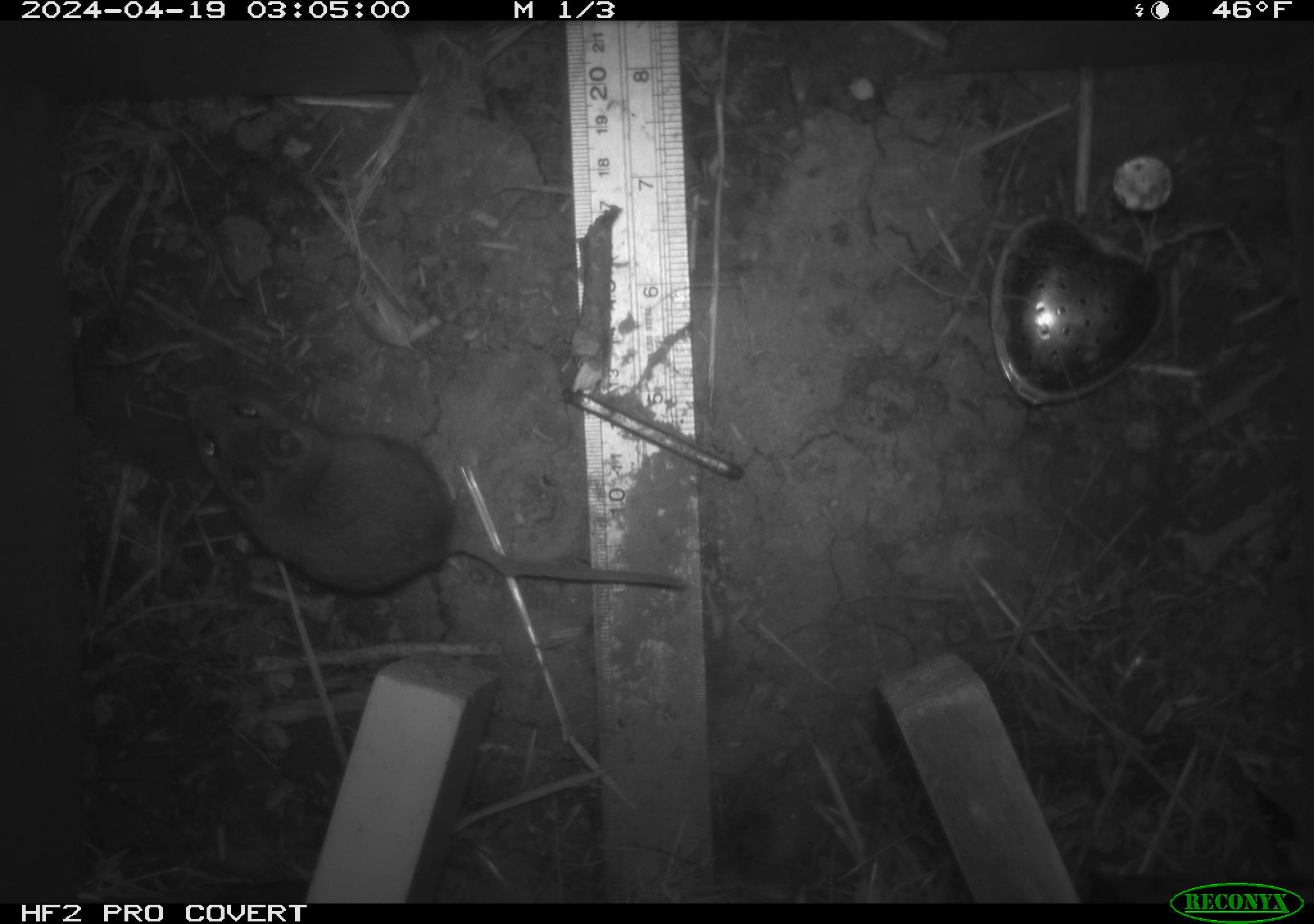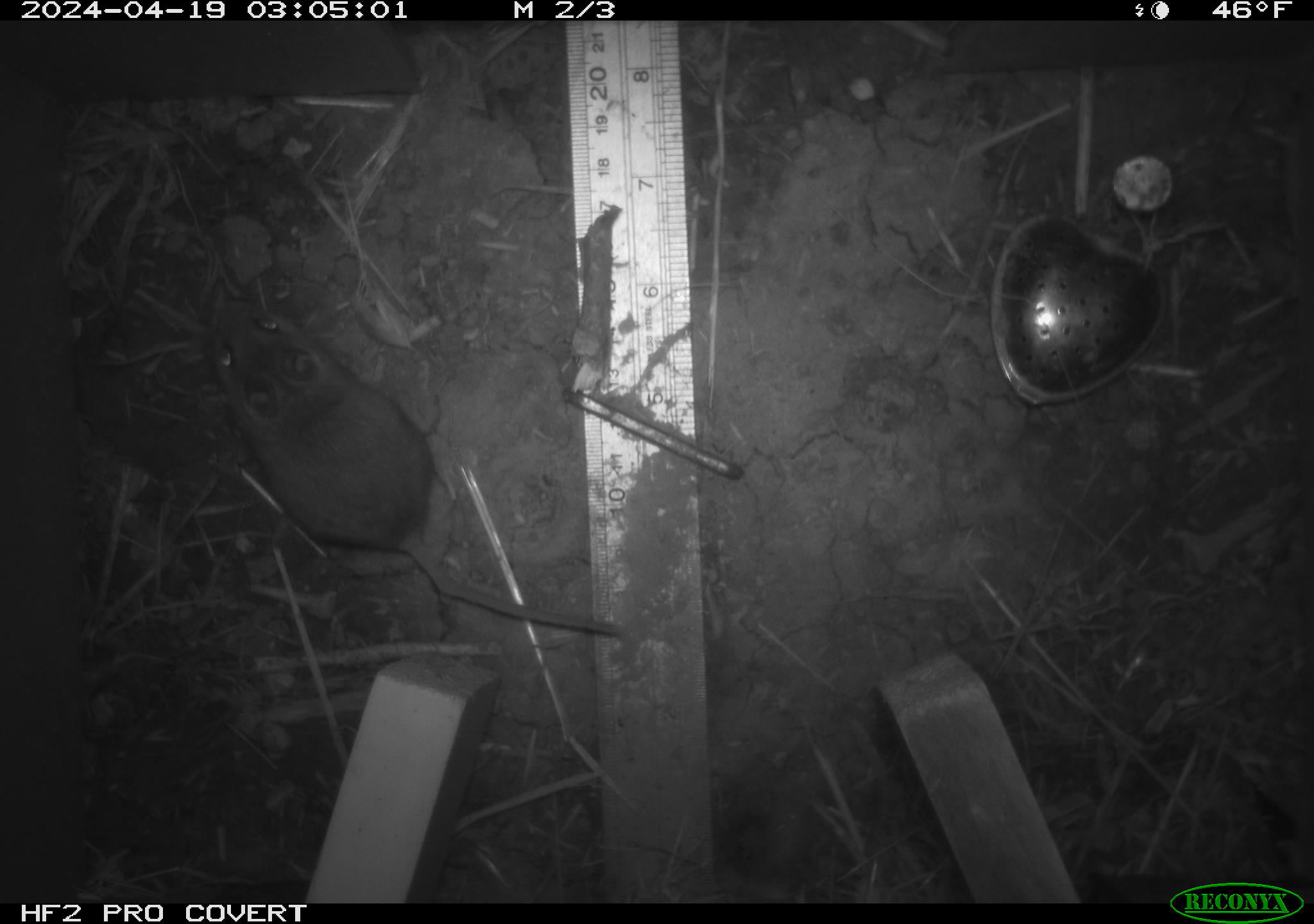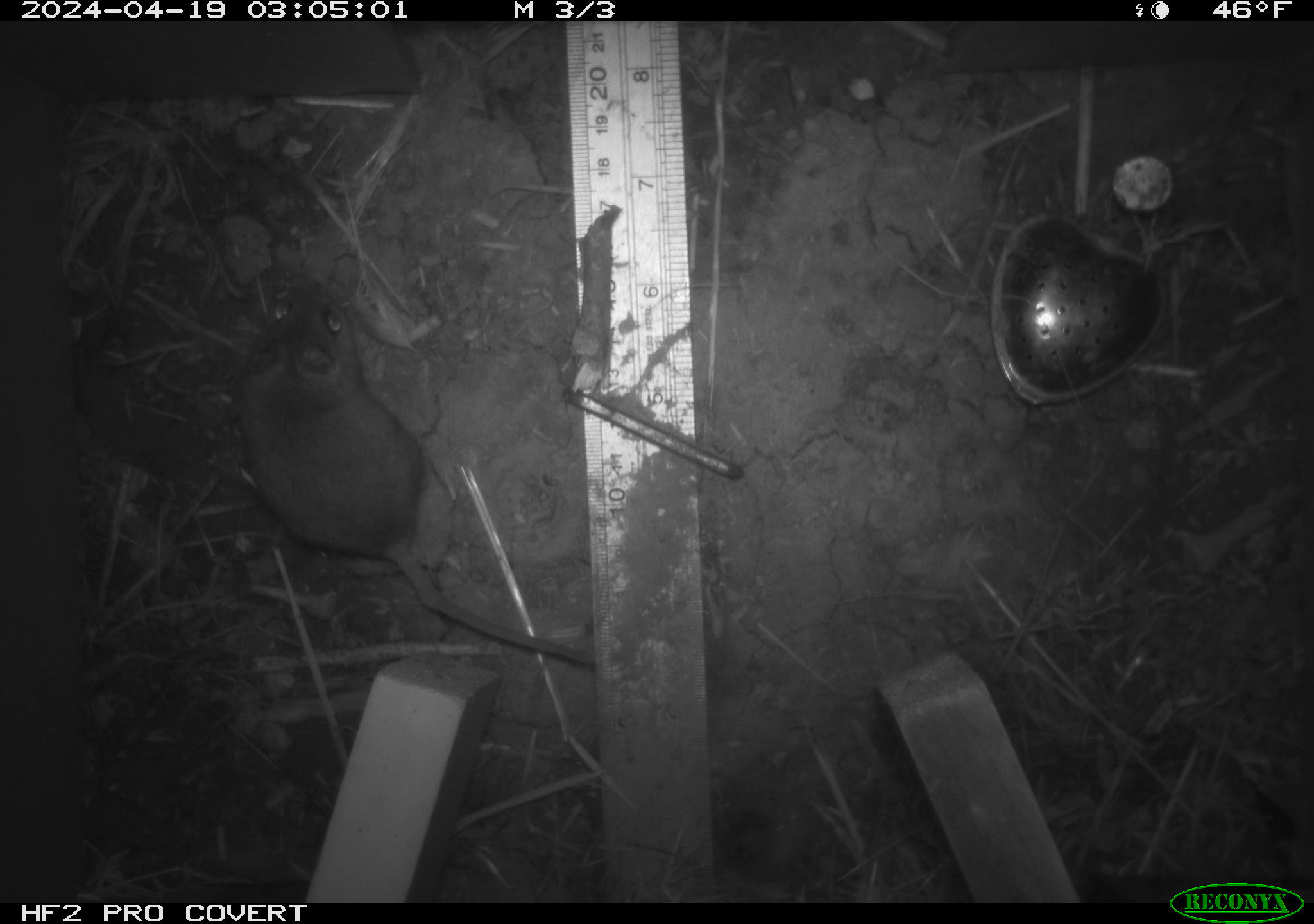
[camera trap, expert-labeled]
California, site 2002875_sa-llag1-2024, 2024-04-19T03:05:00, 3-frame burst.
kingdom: Animalia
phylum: Chordata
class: Mammalia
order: Rodentia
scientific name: Rodentia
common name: mouse species